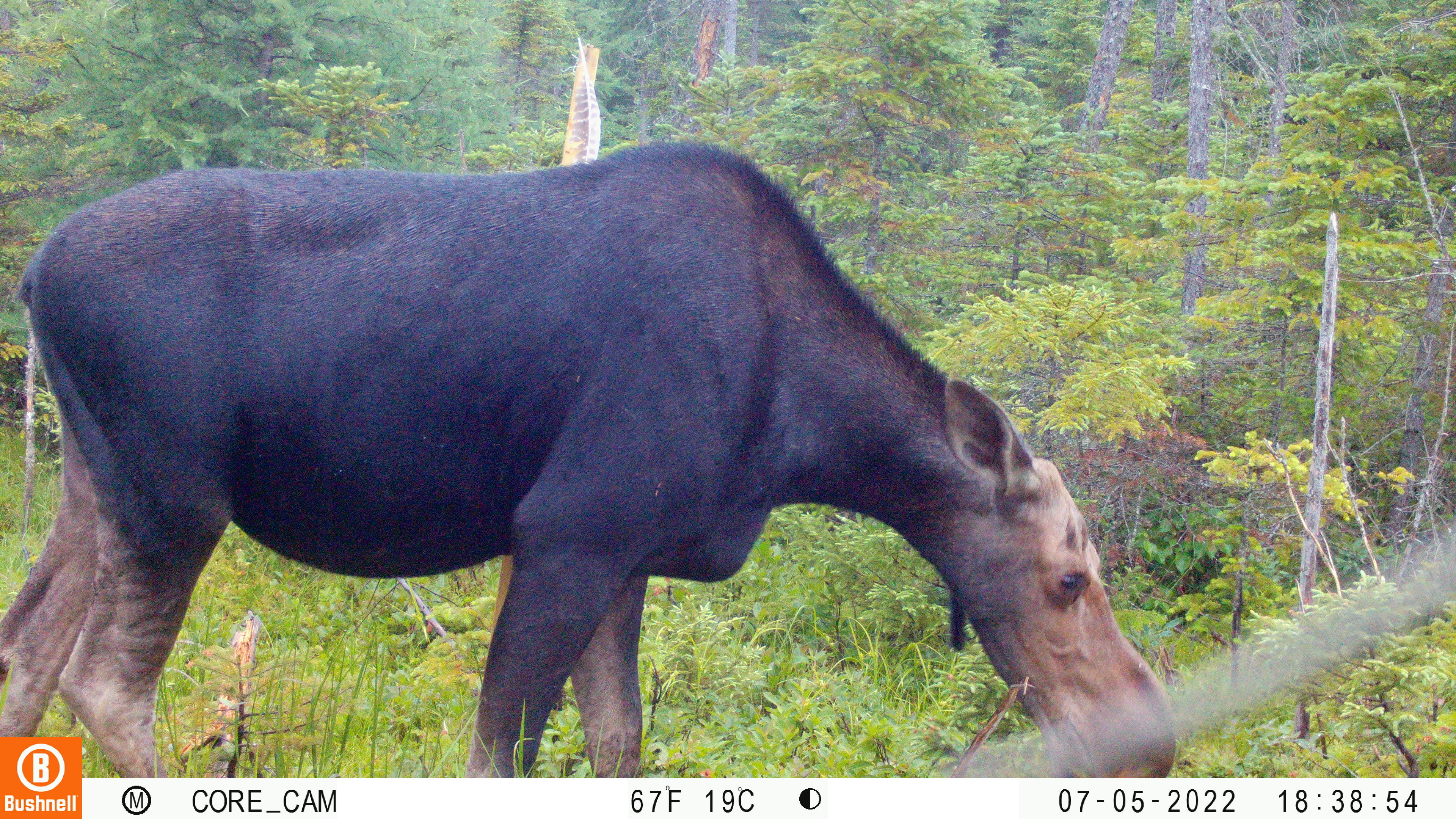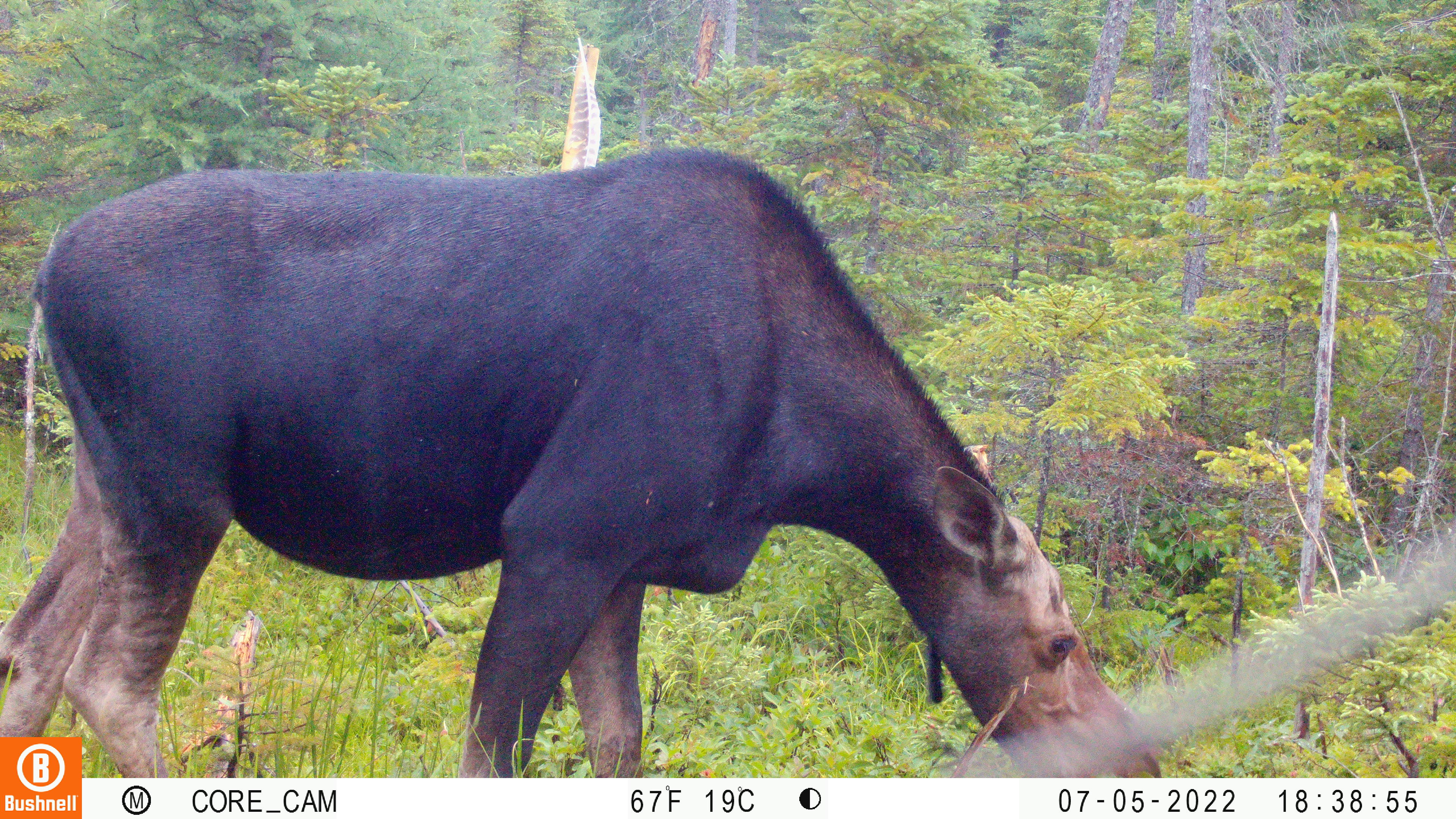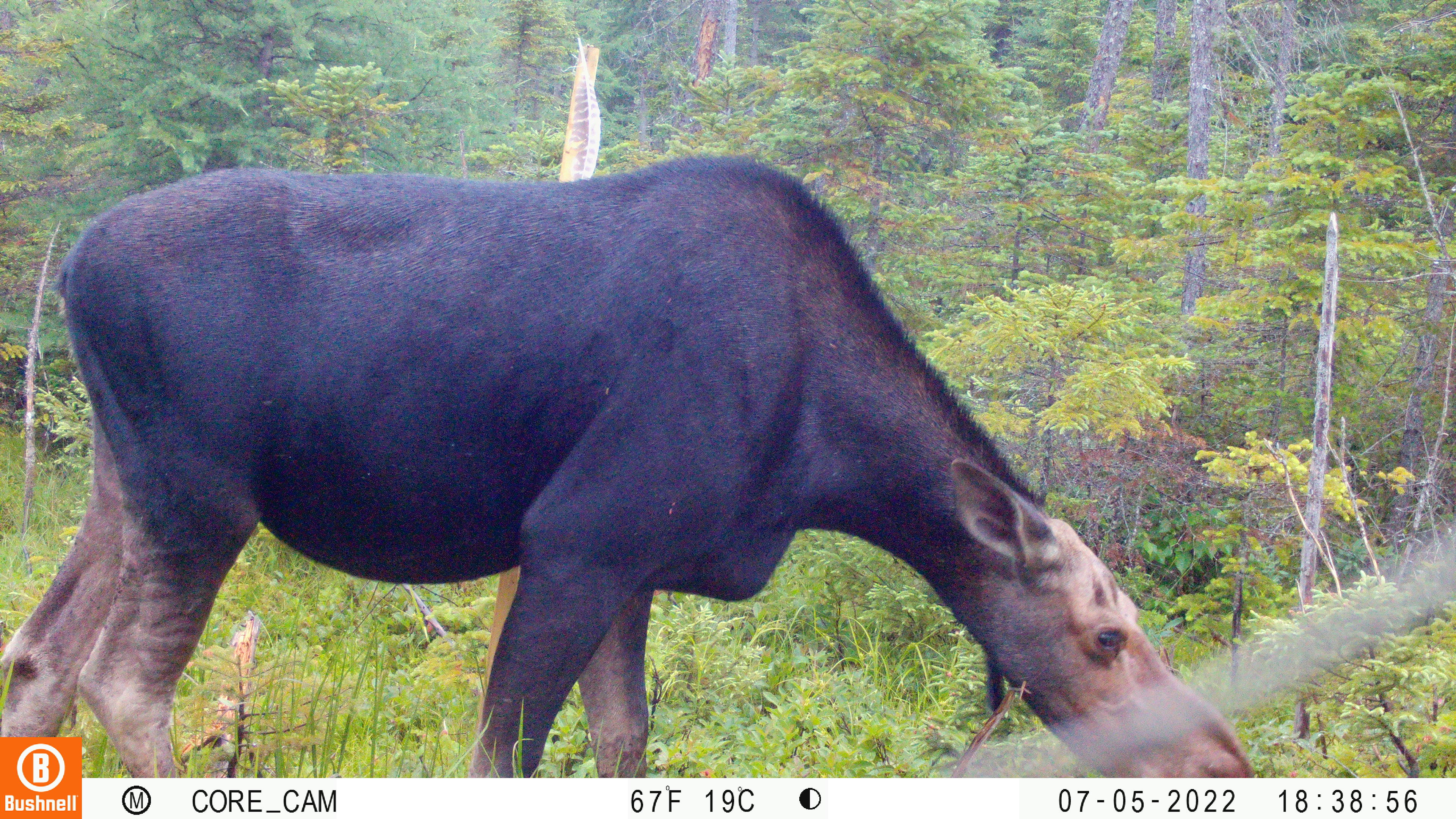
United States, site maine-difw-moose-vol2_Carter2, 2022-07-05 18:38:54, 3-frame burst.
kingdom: Animalia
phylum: Chordata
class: Mammalia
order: Artiodactyla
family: Cervidae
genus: Alces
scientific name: Alces alces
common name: moose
Moose (Alces alces).